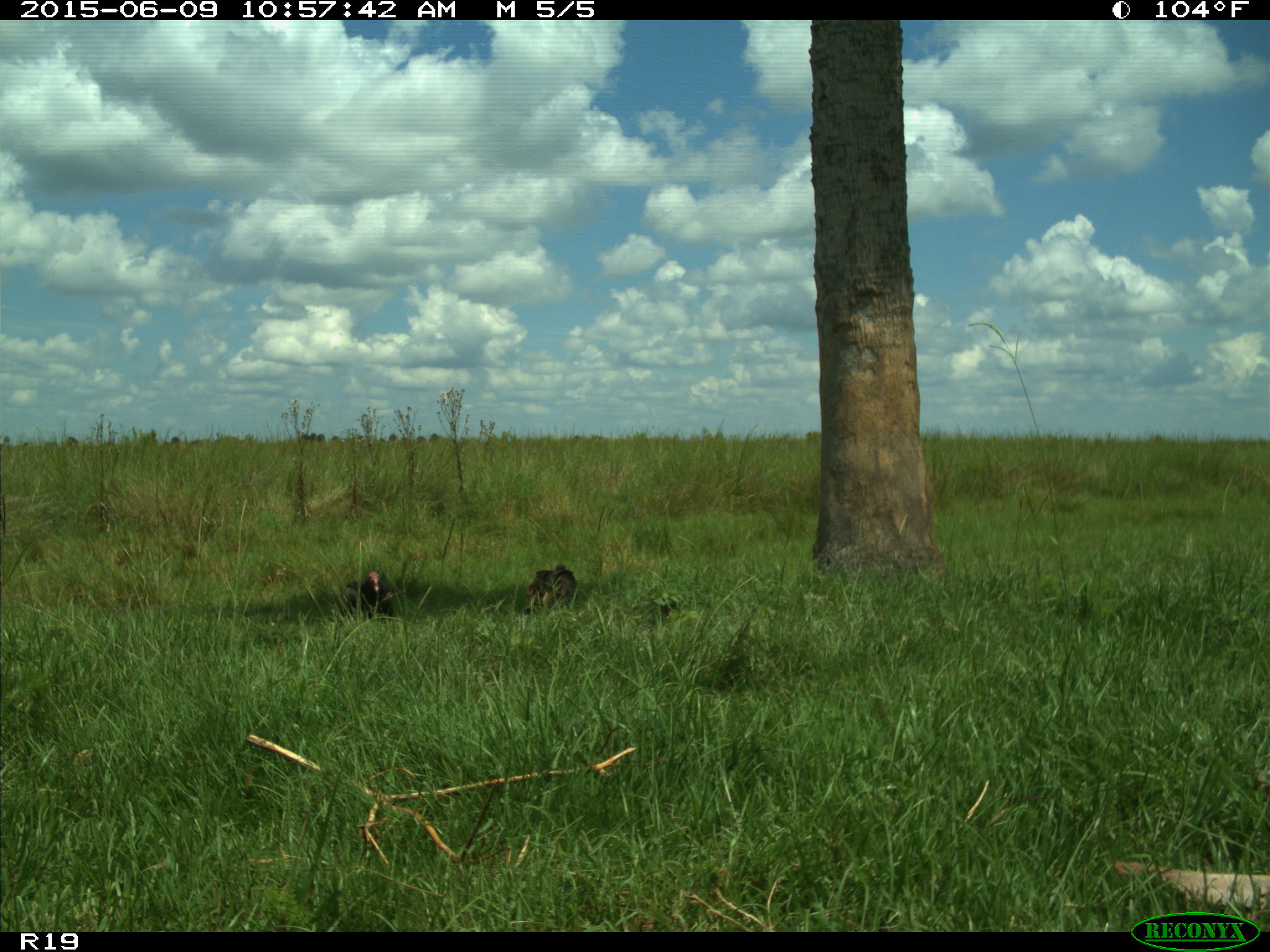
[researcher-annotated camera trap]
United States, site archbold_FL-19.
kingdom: Animalia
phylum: Chordata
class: Aves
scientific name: Aves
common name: birds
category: unidentified bird